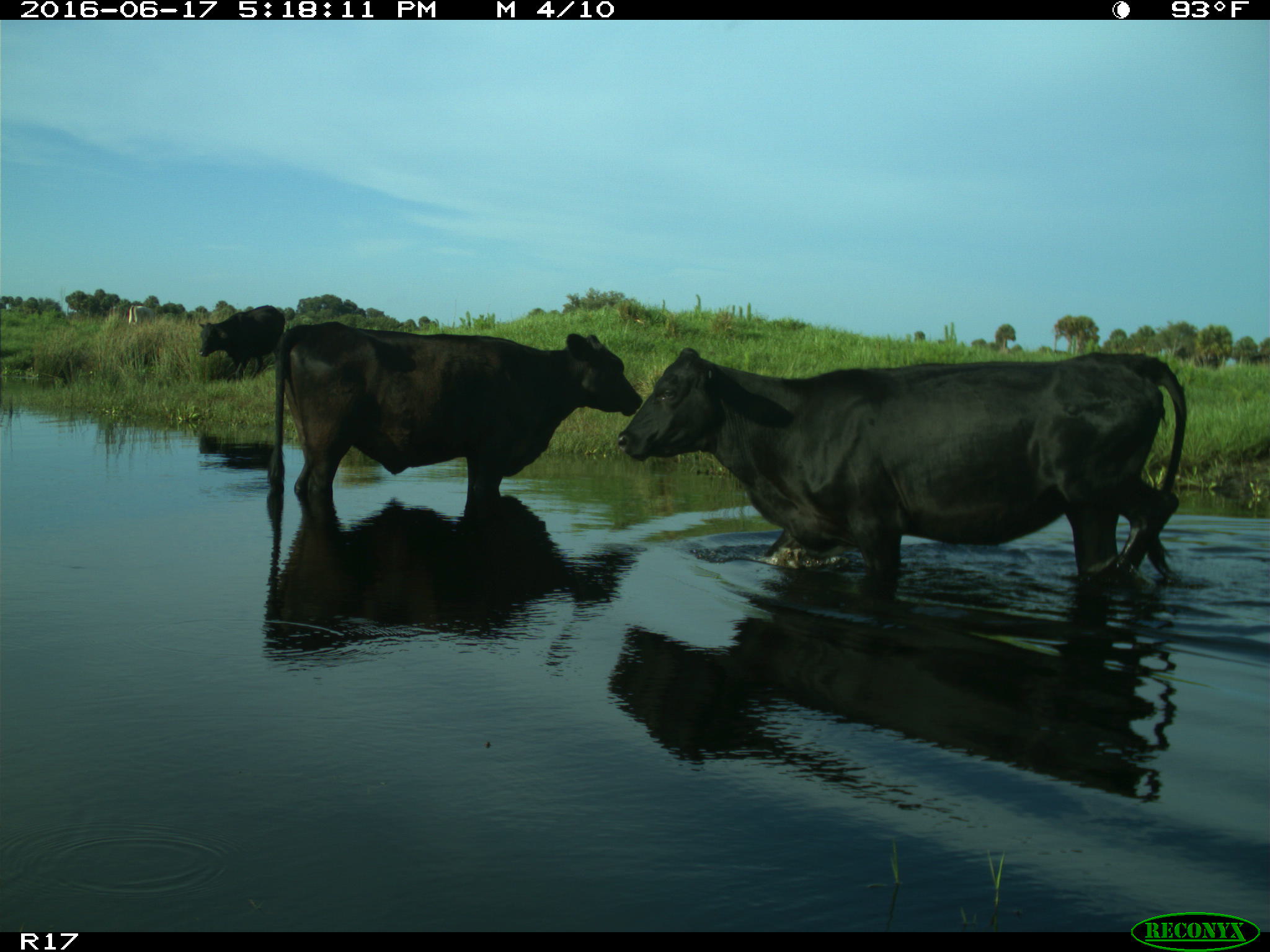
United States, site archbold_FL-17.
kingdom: Animalia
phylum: Chordata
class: Mammalia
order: Artiodactyla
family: Bovidae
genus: Bos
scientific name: Bos taurus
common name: domestic cow